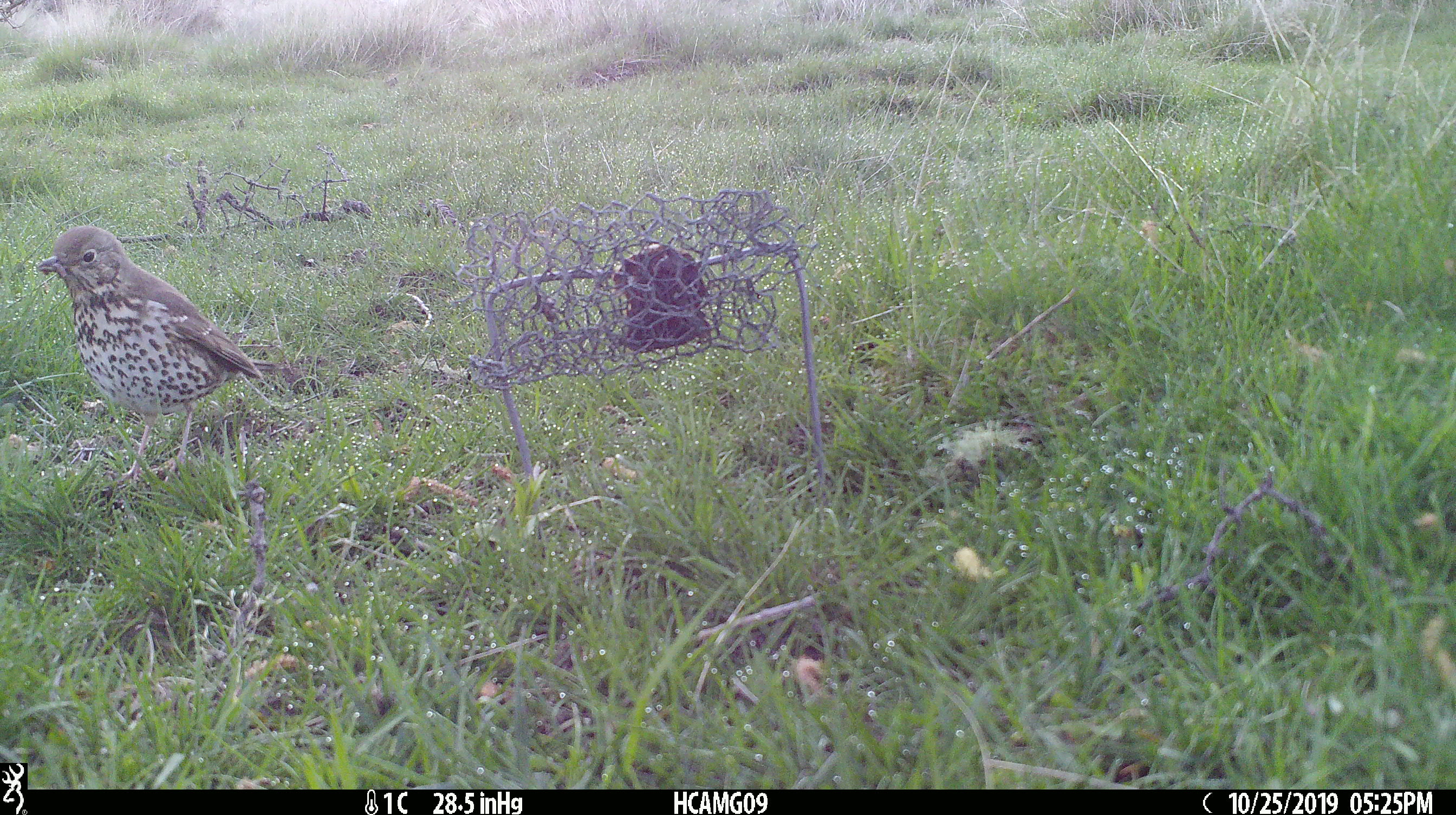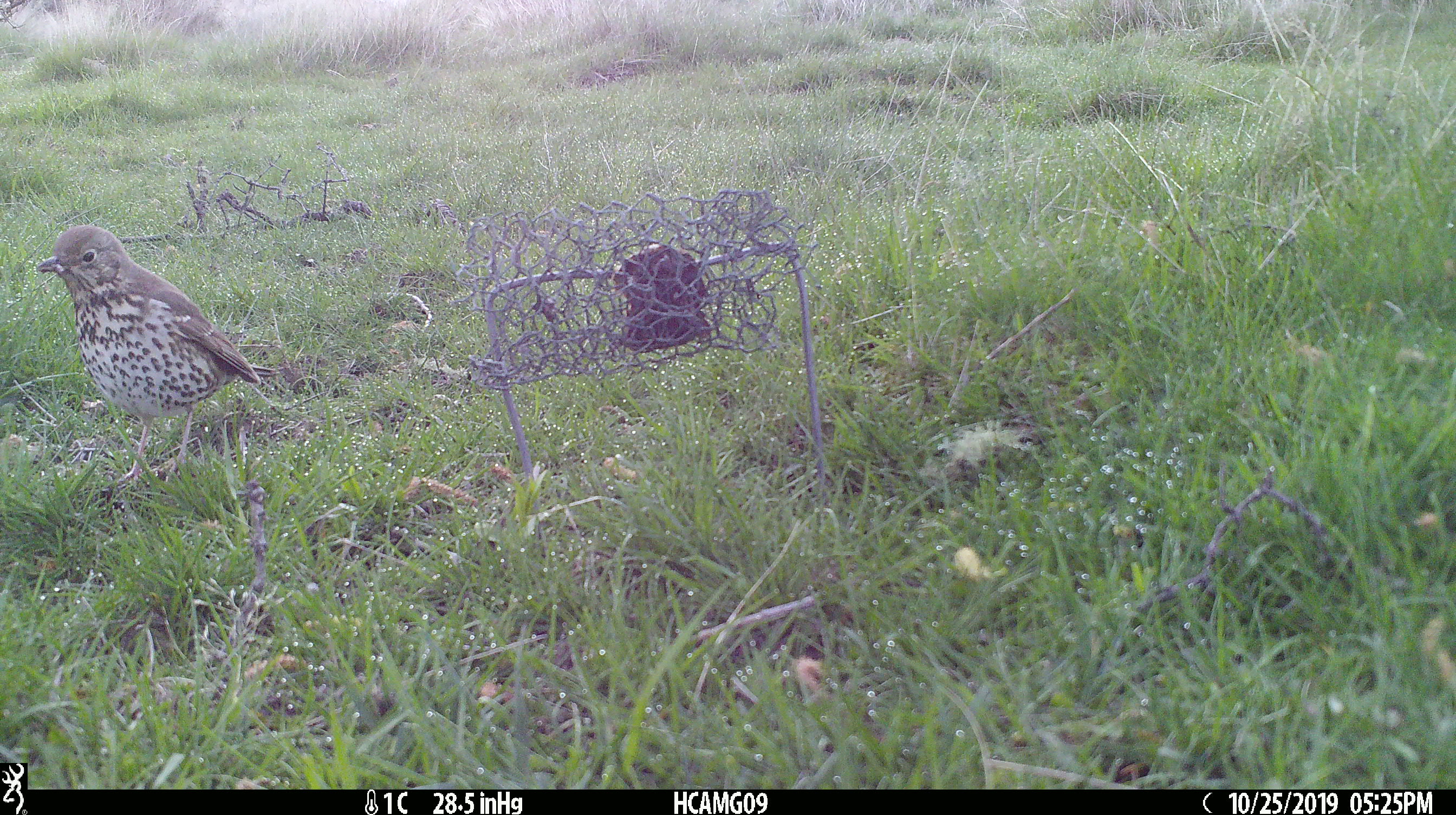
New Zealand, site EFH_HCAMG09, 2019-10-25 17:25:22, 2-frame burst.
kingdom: Animalia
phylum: Chordata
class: Aves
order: Passeriformes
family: Turdidae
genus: Turdus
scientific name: Turdus philomelos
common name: song thrush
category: thrush